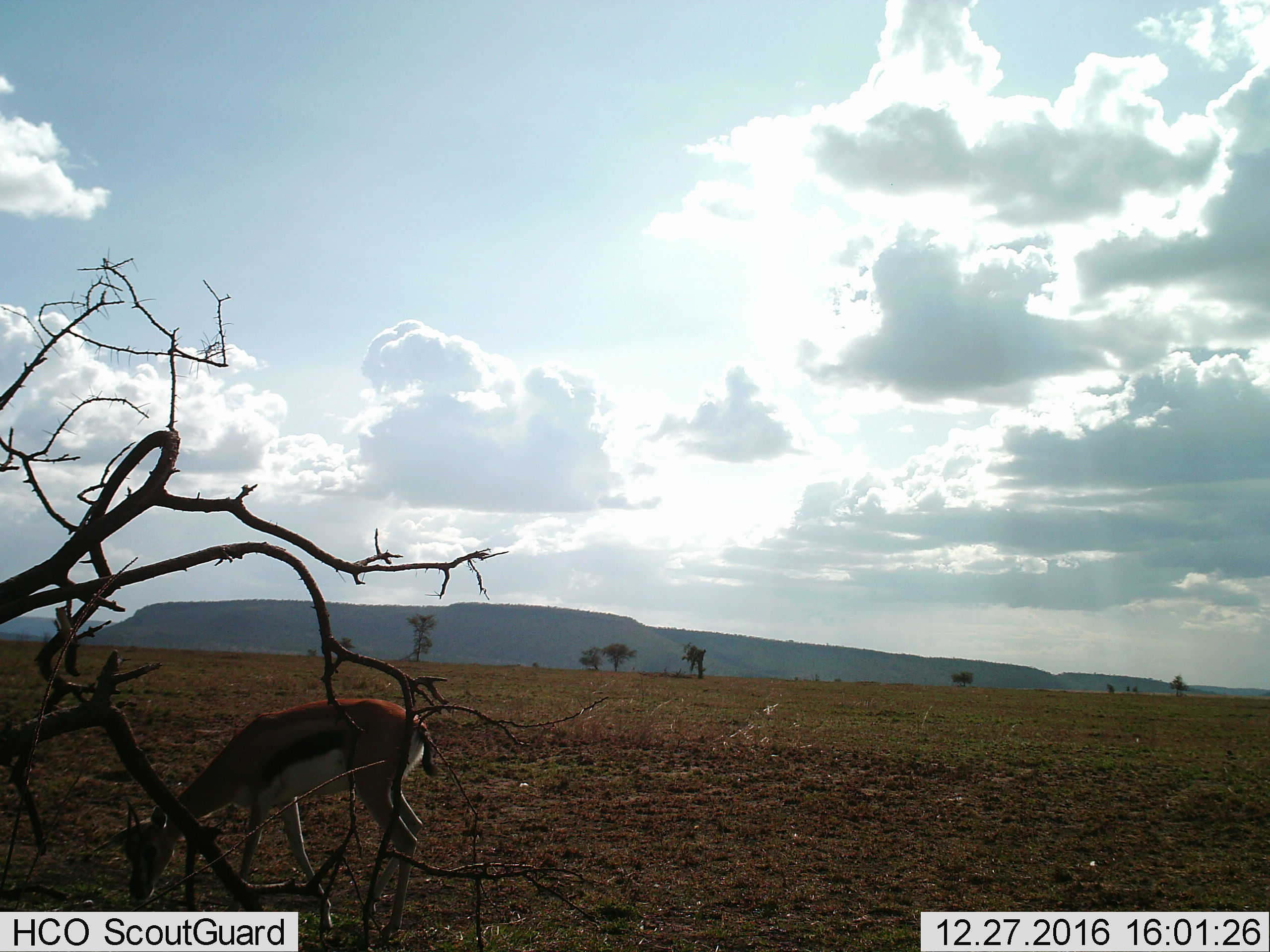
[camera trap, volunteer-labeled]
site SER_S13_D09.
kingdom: Animalia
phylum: Chordata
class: Mammalia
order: Artiodactyla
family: Bovidae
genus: Eudorcas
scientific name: Eudorcas thomsonii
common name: thomson's gazelle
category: gazellethomsons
Gazellethomsons (thomson's gazelle) (Eudorcas thomsonii), count 1. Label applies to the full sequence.